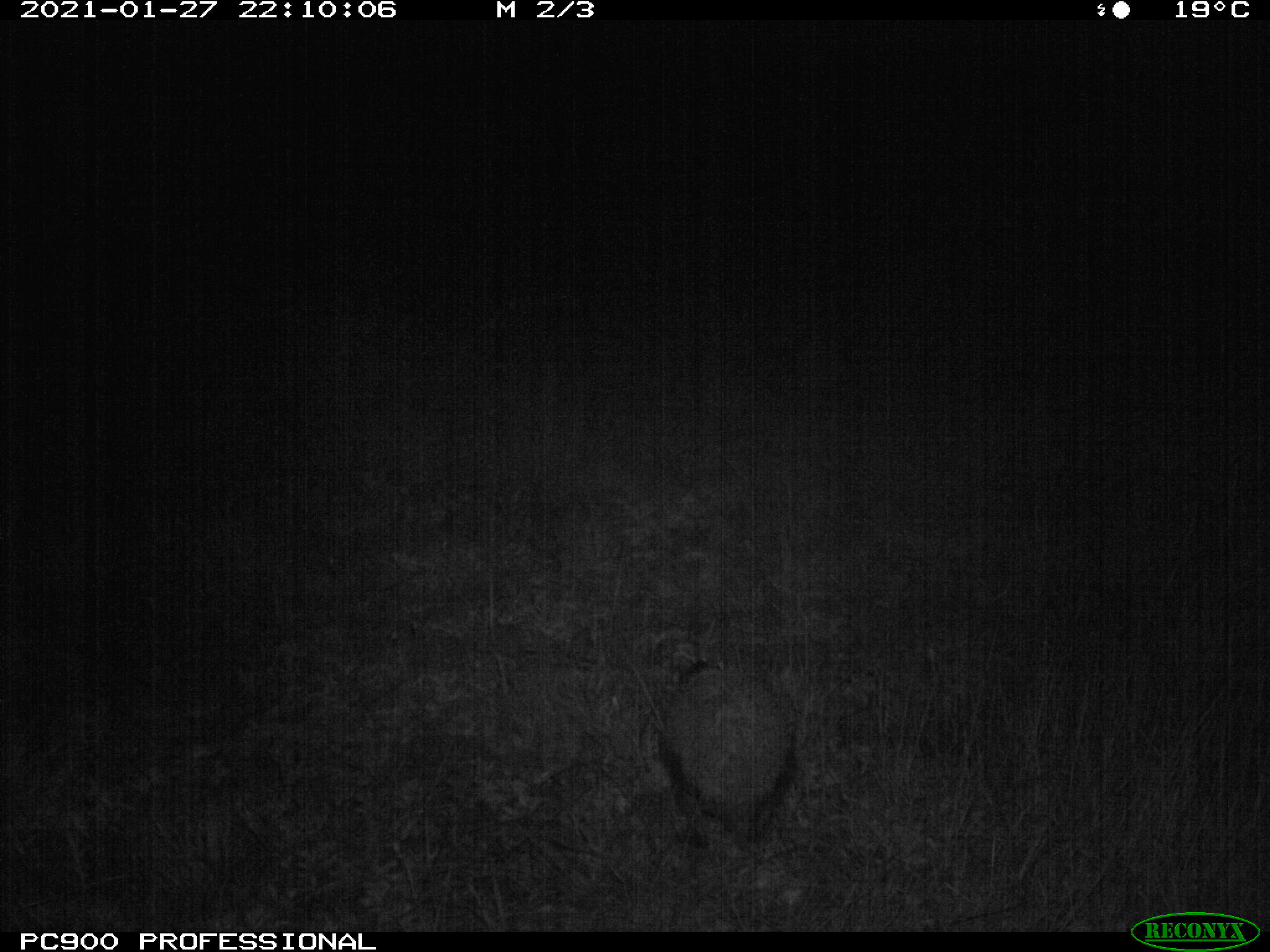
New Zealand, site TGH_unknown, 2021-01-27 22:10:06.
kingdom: Animalia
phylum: Chordata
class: Mammalia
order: Eulipotyphla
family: Erinaceidae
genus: Erinaceus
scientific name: Erinaceus europaeus europaeus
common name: european hedgehog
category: hedgehog